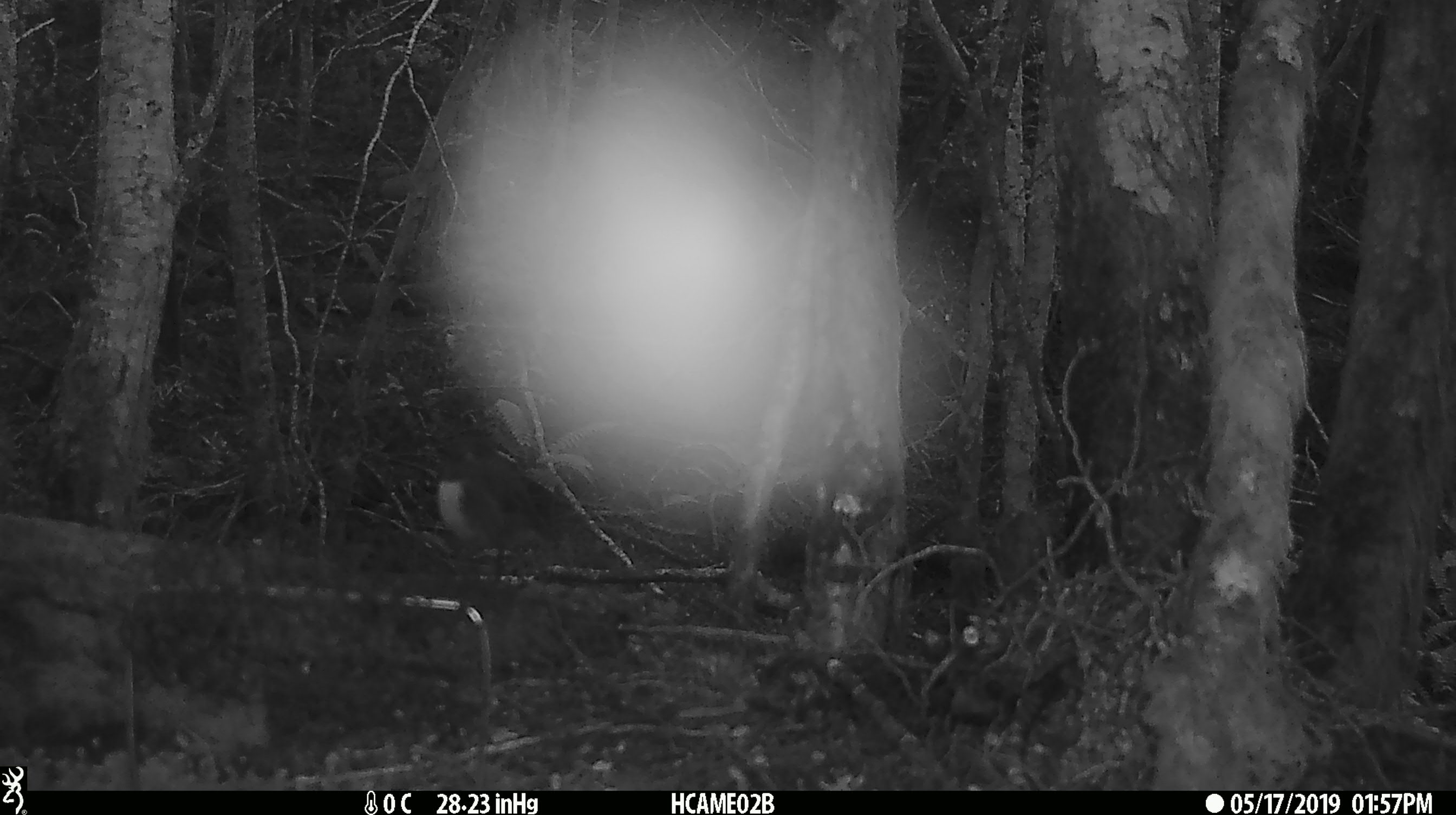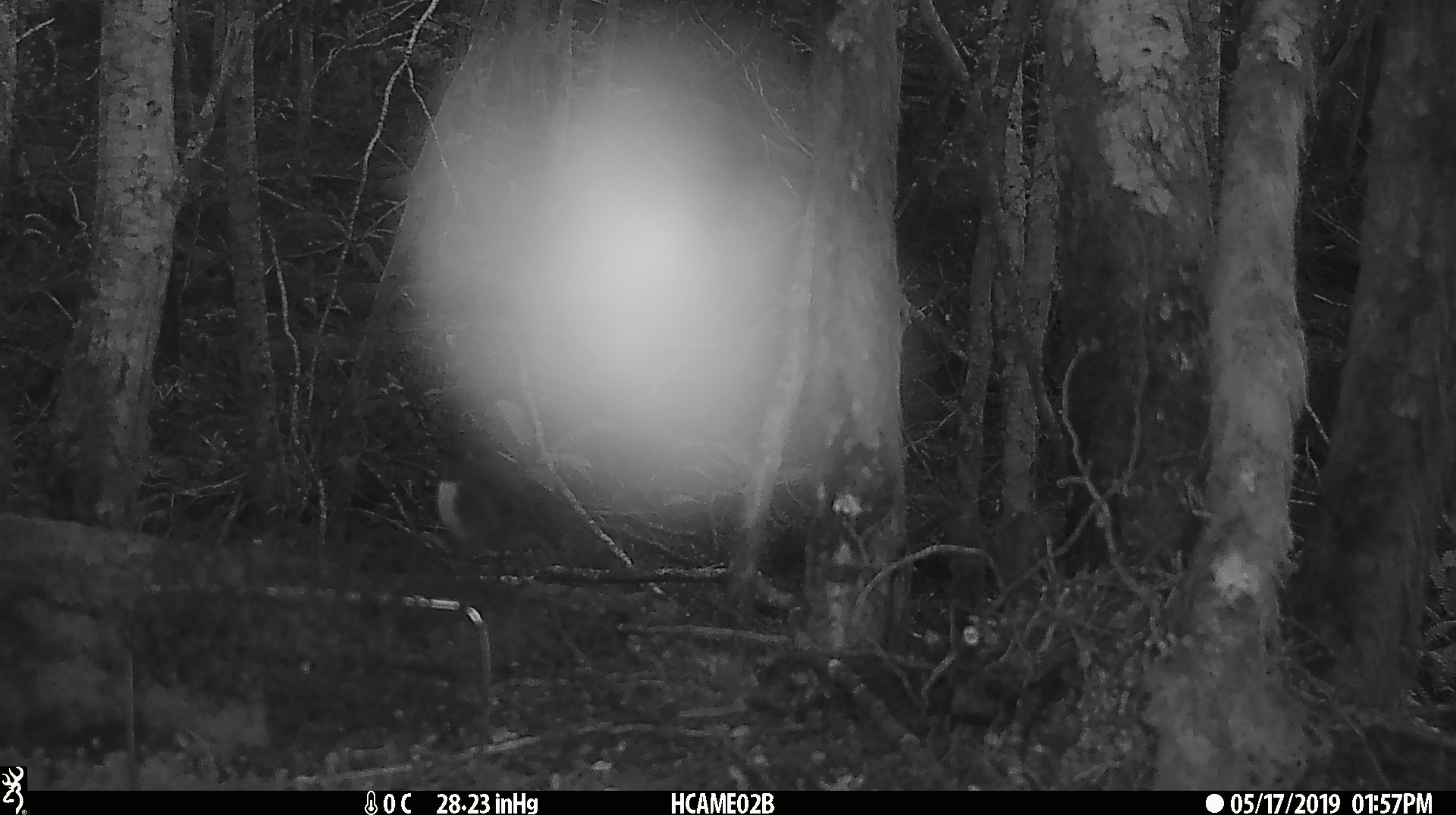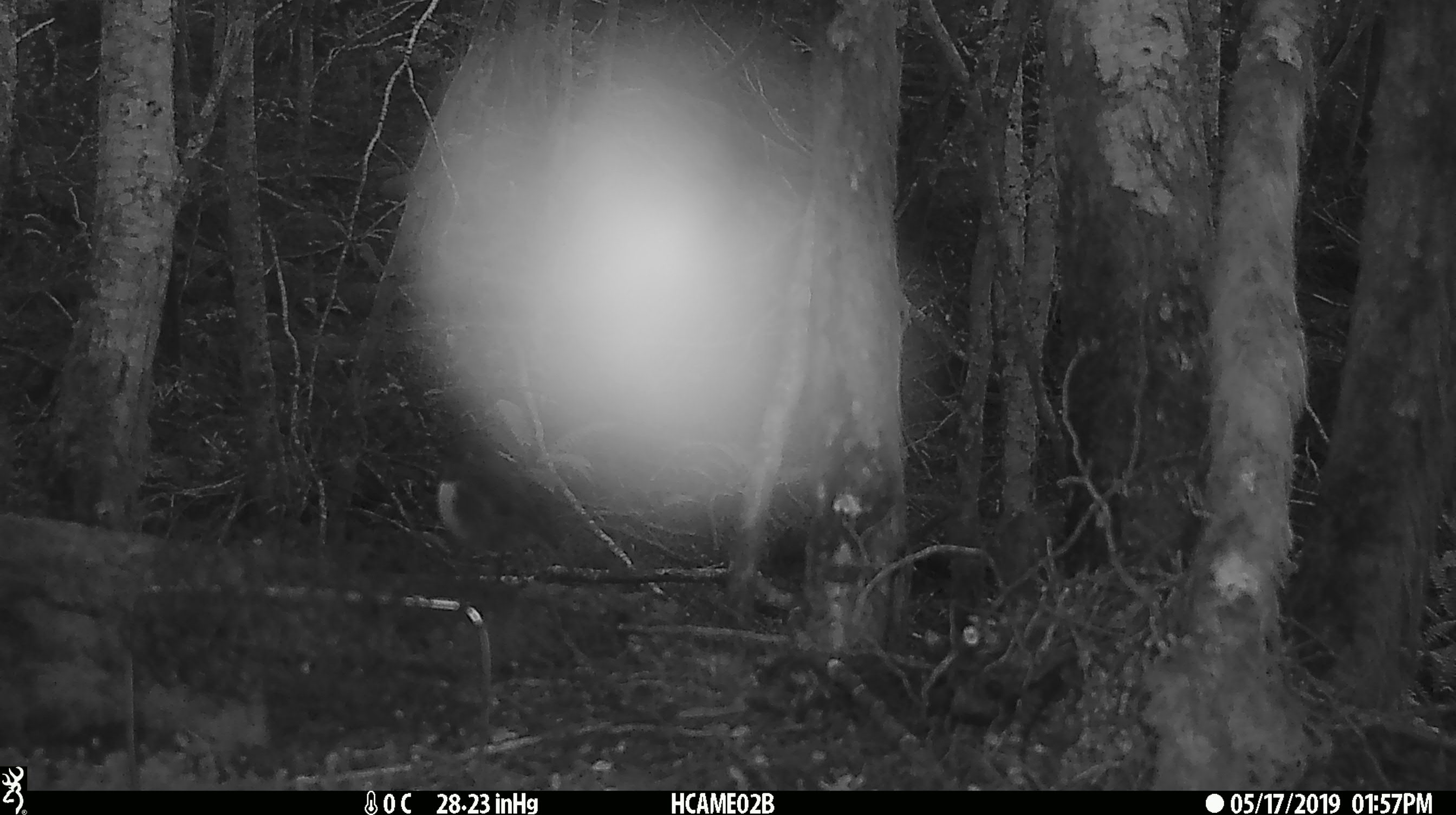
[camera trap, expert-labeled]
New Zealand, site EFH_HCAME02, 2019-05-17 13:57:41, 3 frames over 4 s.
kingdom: Animalia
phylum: Chordata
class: Aves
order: Passeriformes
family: Petroicidae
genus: Petroica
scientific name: Petroica australis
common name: new zealand robin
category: robin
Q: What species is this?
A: Robin (new zealand robin) (Petroica australis).